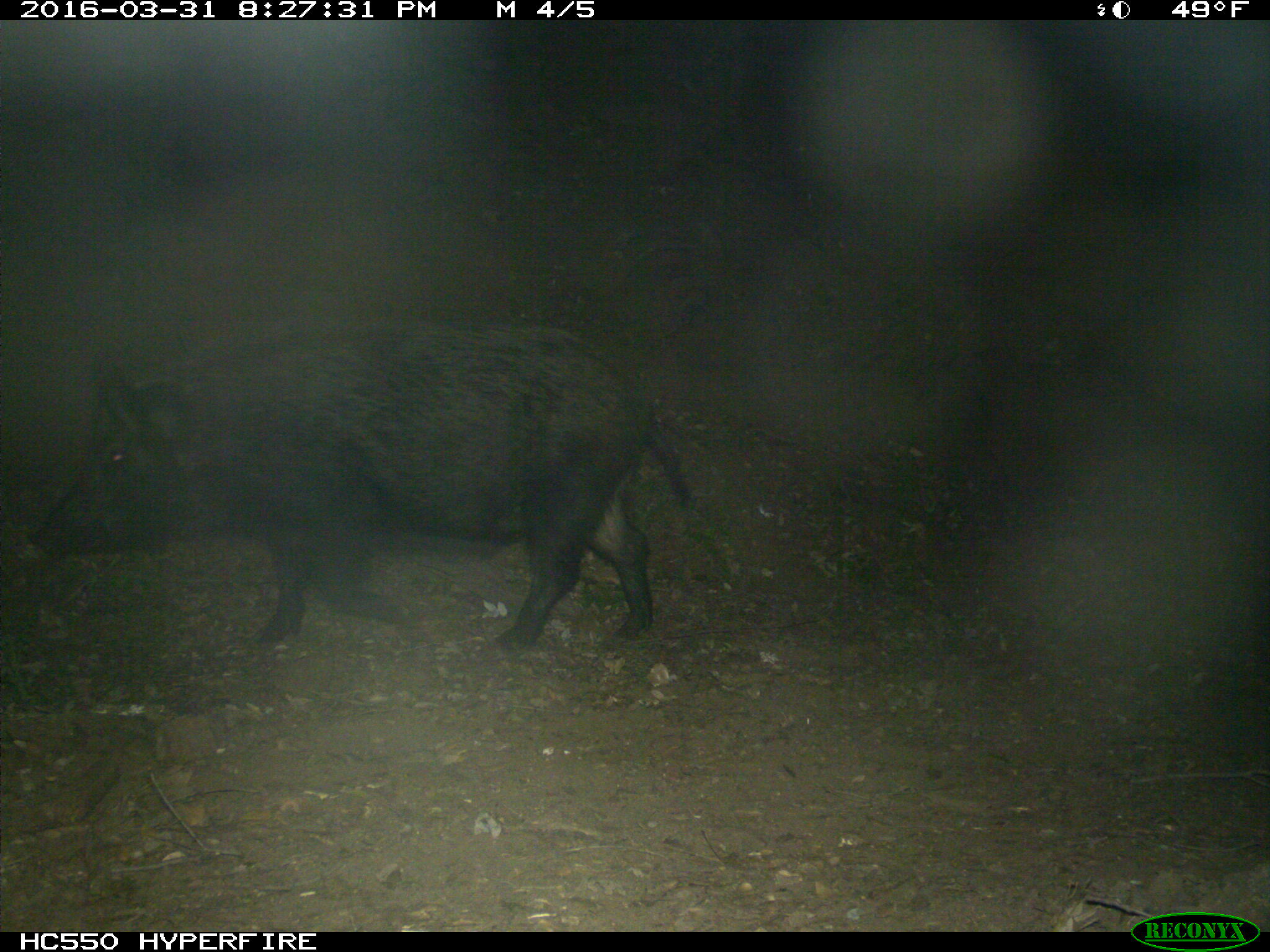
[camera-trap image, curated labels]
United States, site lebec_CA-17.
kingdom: Animalia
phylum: Chordata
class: Mammalia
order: Artiodactyla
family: Suidae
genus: Sus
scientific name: Sus scrofa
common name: wild boar